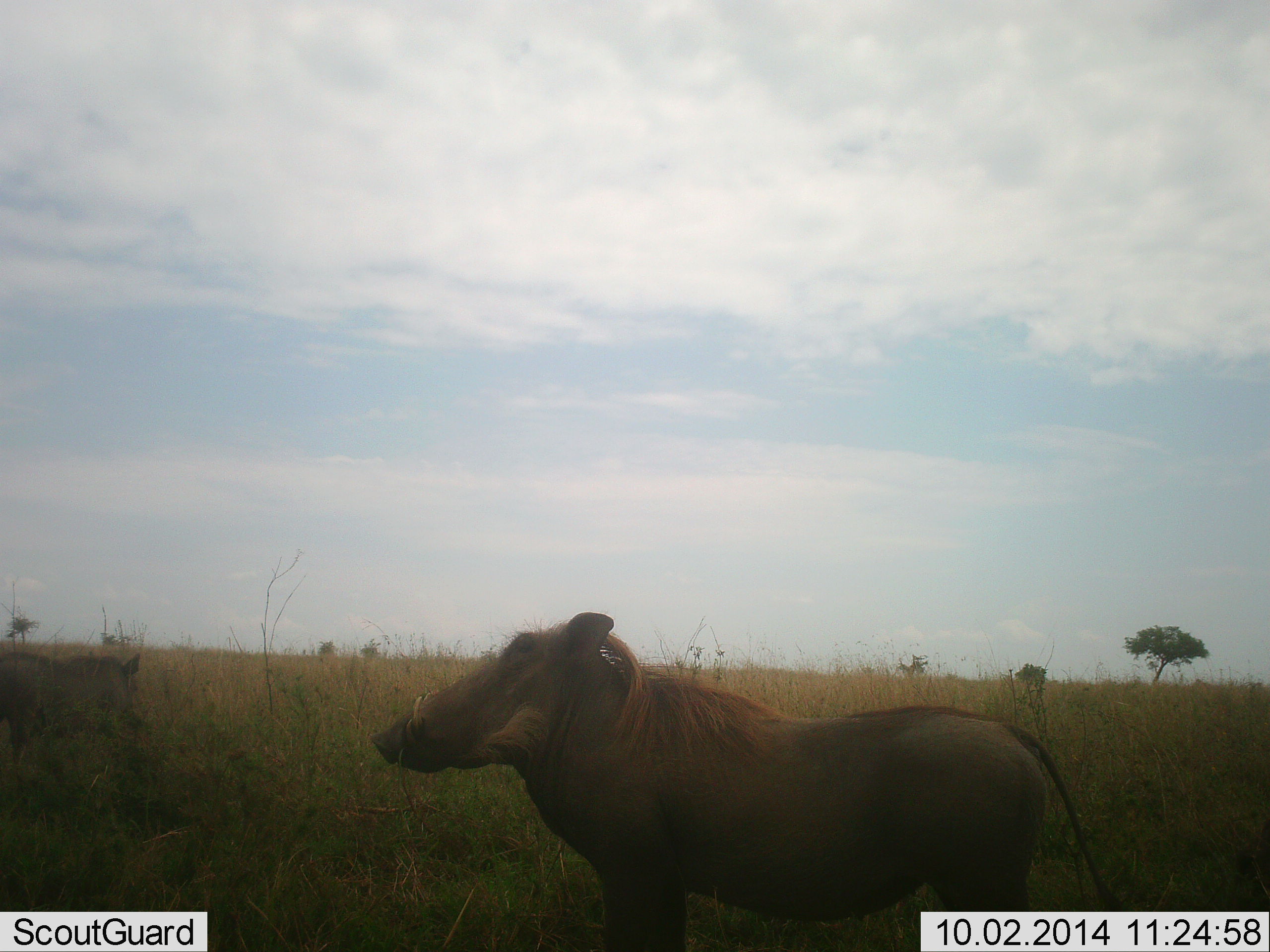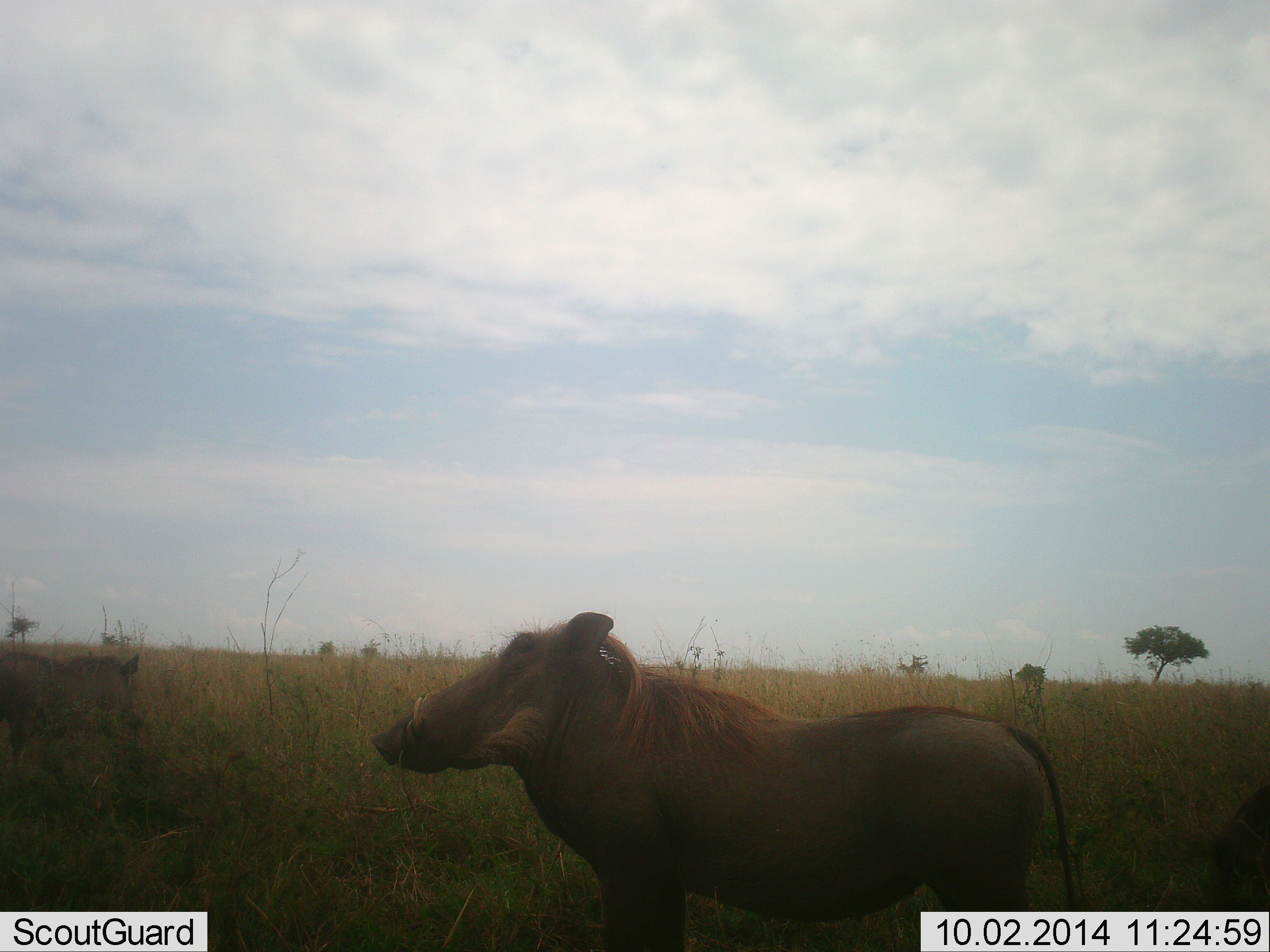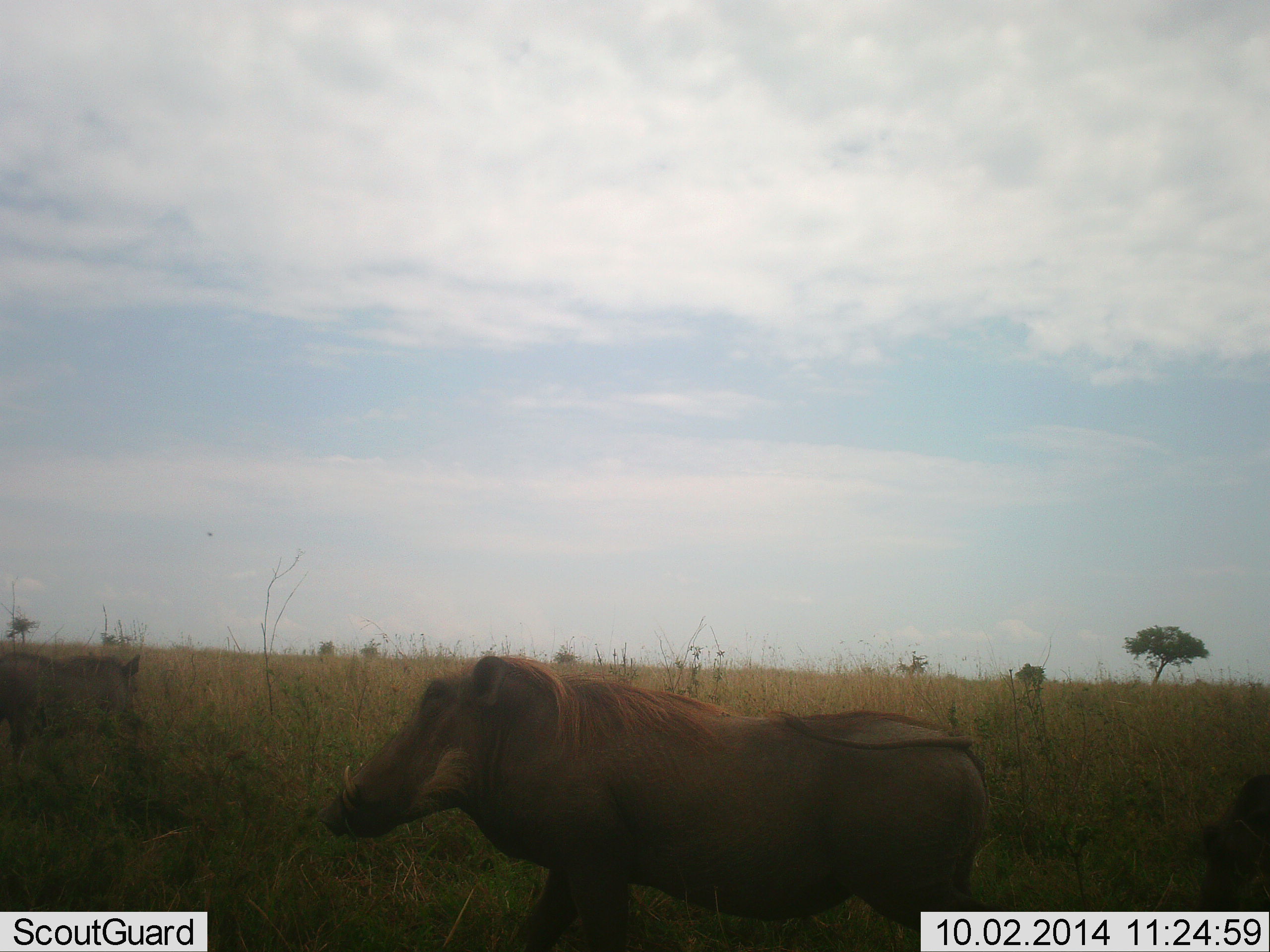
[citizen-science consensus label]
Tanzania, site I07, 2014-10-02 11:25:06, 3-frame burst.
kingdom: Animalia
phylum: Chordata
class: Mammalia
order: Artiodactyla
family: Suidae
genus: Phacochoerus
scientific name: Phacochoerus africanus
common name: warthog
Warthog (Phacochoerus africanus), count 2. Behavior (volunteer vote fractions): standing 90%, resting 10%, moving 20%, interacting 0%. Young present (vote fraction): 0%. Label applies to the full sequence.